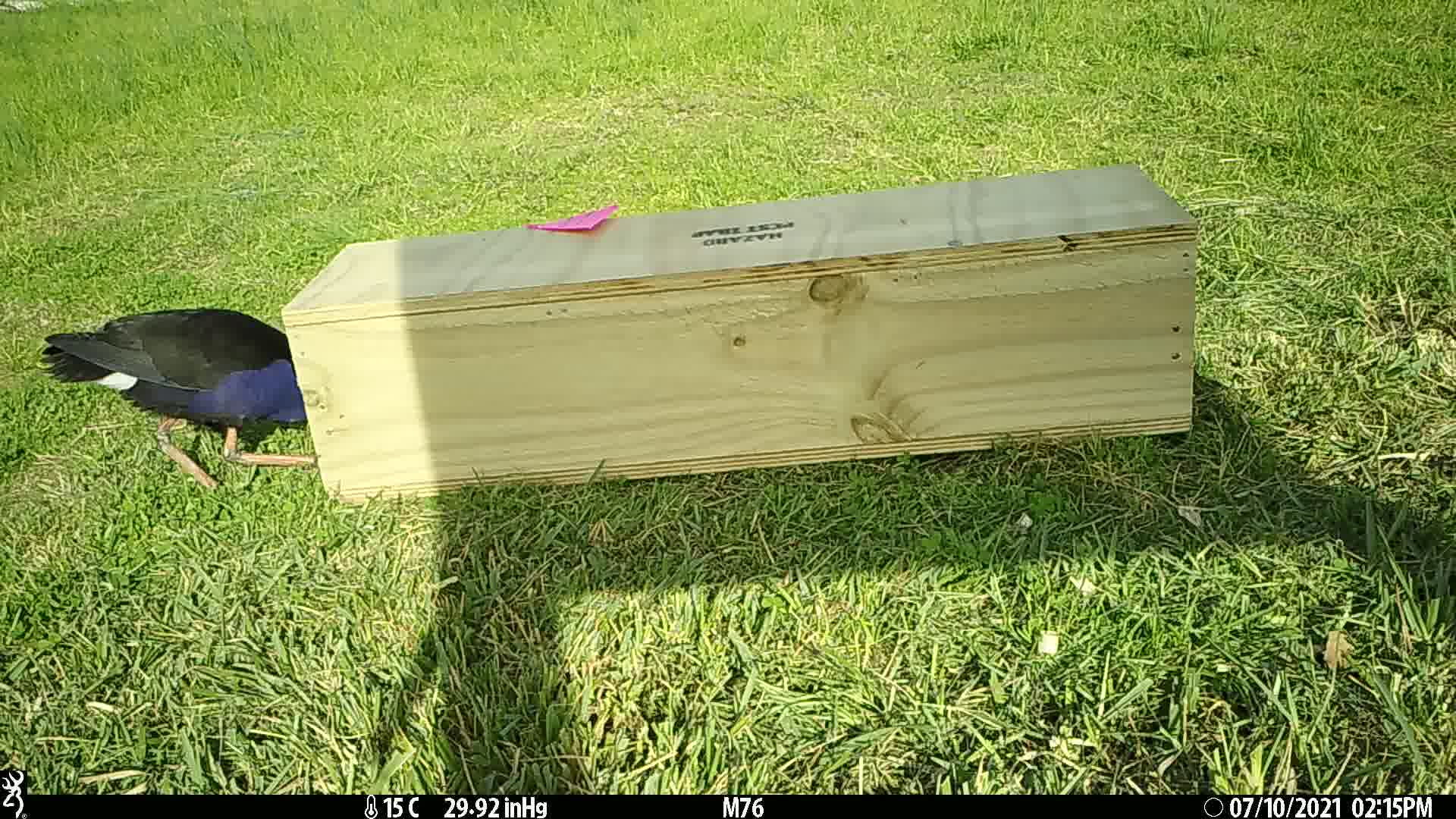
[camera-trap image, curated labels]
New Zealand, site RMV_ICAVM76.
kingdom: Animalia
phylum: Chordata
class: Aves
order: Gruiformes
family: Rallidae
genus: Porphyrio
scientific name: Porphyrio melanotus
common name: australasian swamphen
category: pukeko